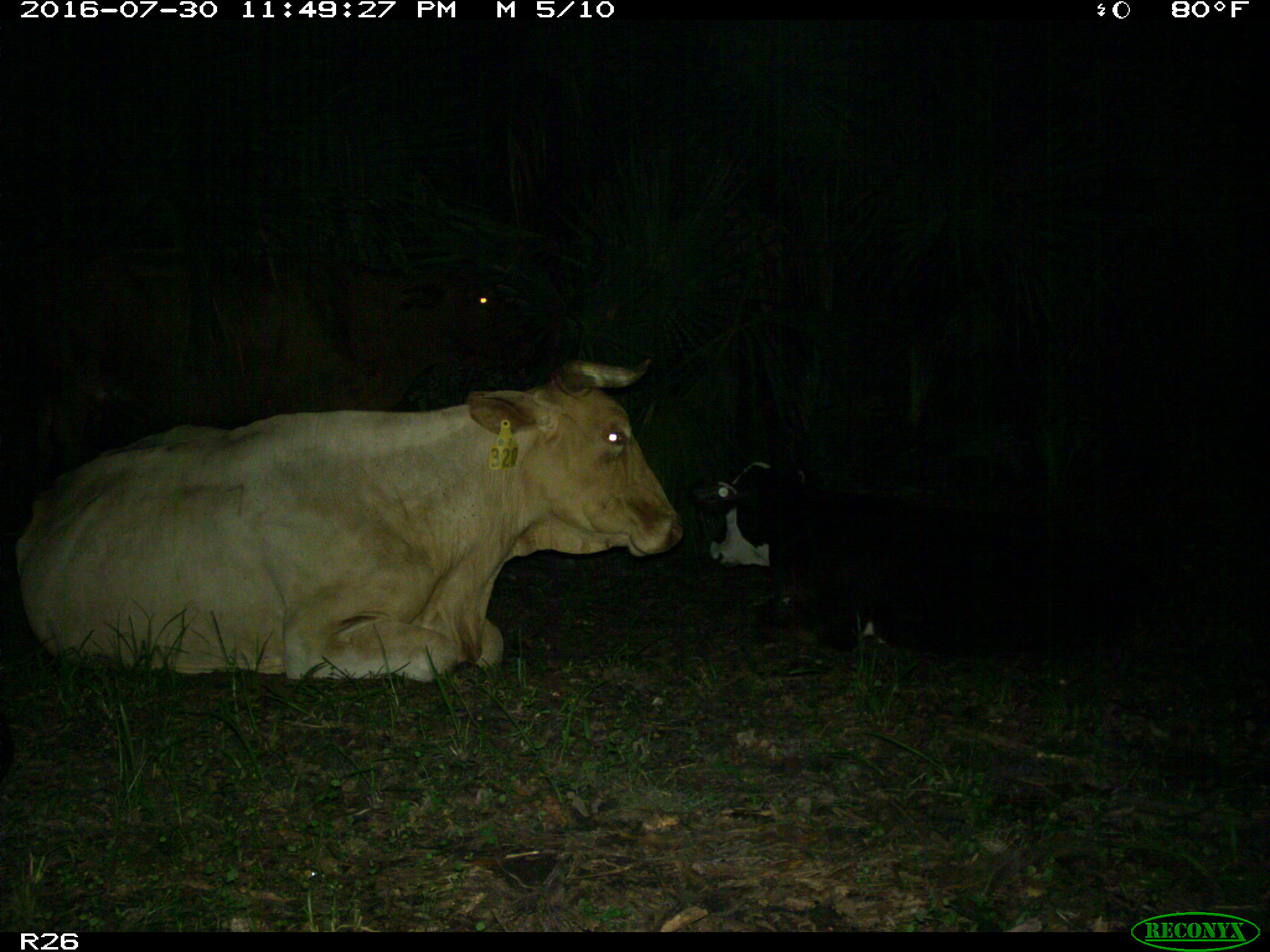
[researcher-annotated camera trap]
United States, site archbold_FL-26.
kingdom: Animalia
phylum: Chordata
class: Mammalia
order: Artiodactyla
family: Bovidae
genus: Bos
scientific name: Bos taurus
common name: domestic cow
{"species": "Bos taurus (domestic cow)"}